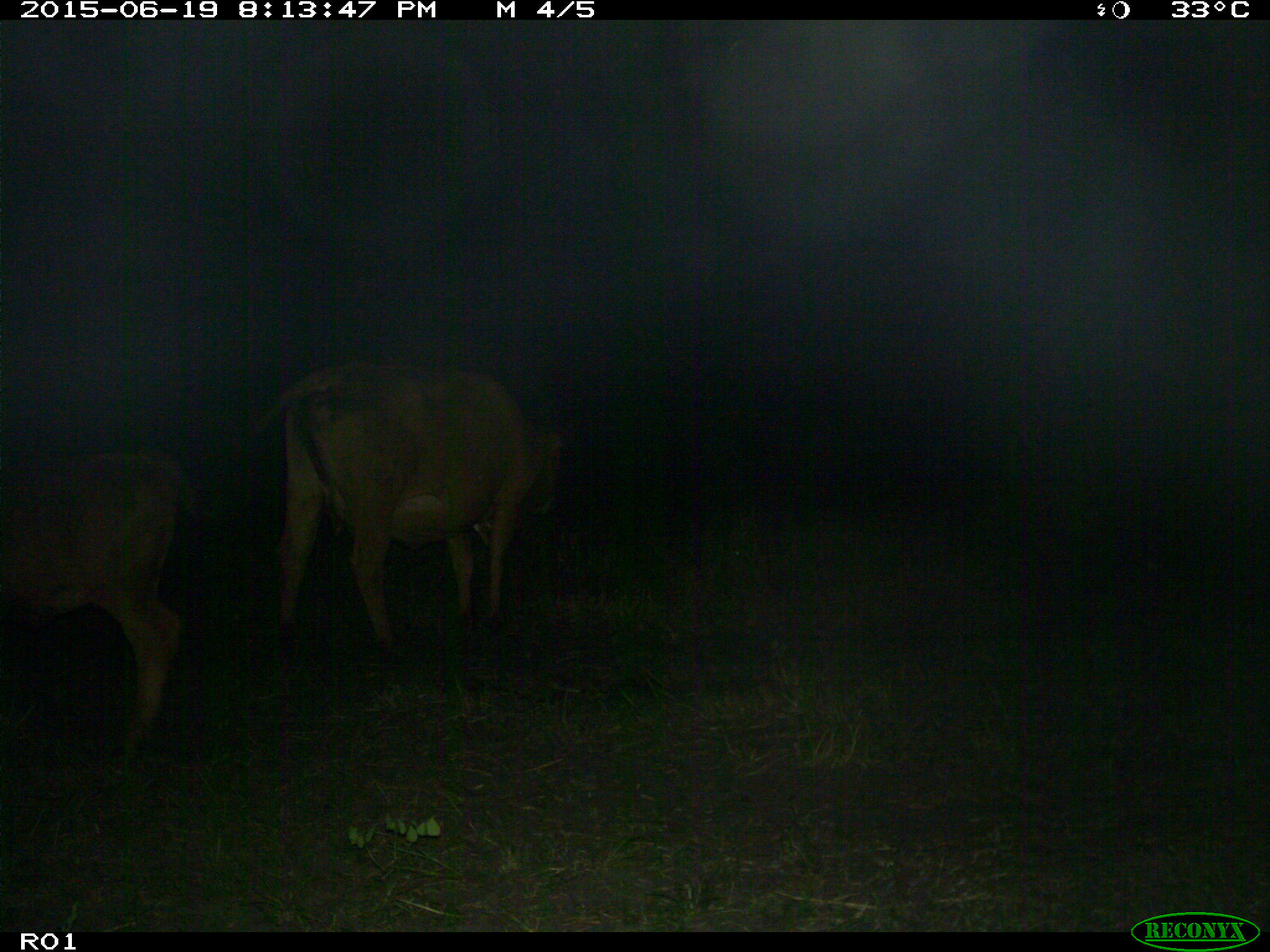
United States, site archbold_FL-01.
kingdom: Animalia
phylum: Chordata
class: Mammalia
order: Artiodactyla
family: Bovidae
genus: Bos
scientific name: Bos taurus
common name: domestic cow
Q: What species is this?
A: Bos taurus (domestic cow).